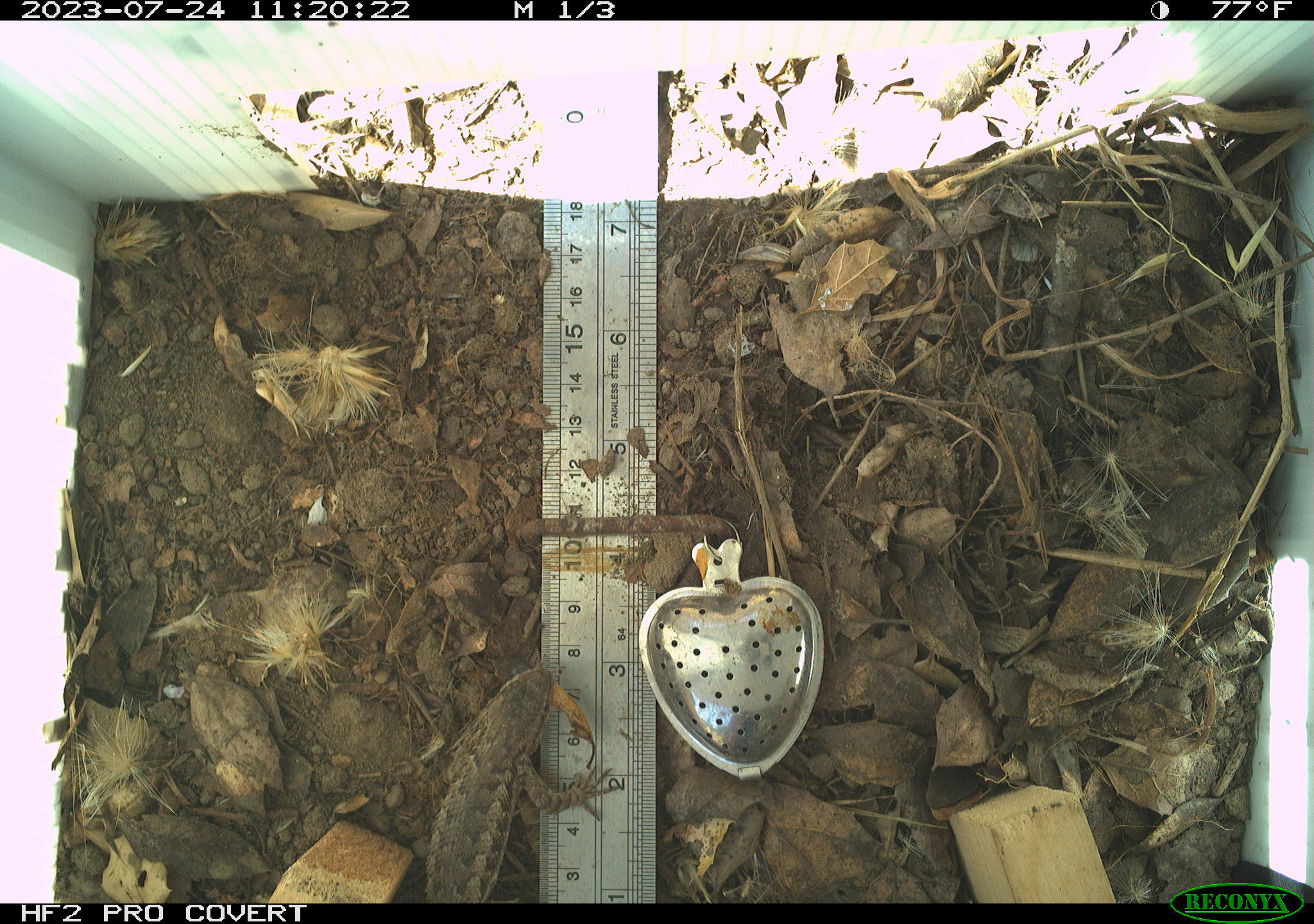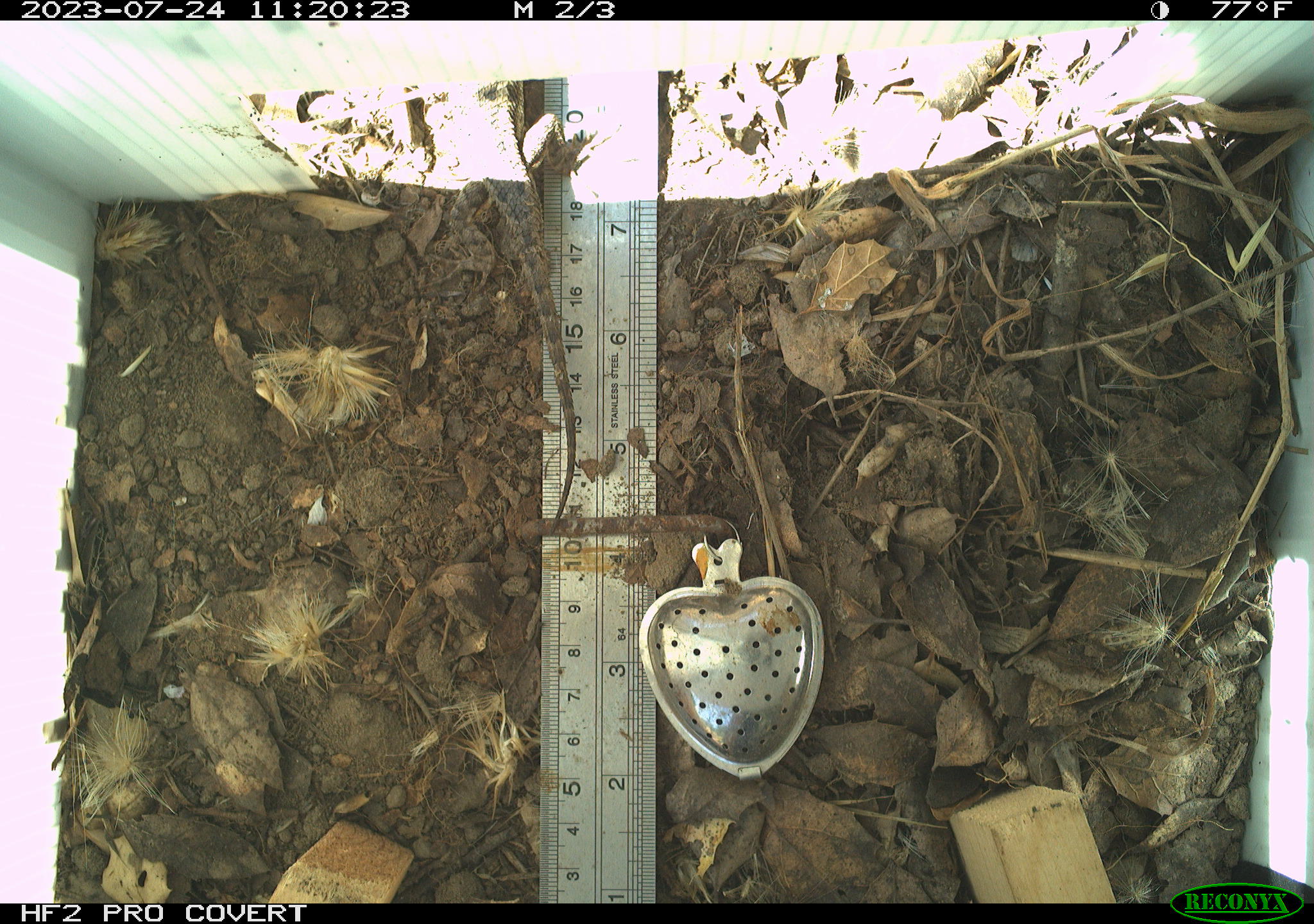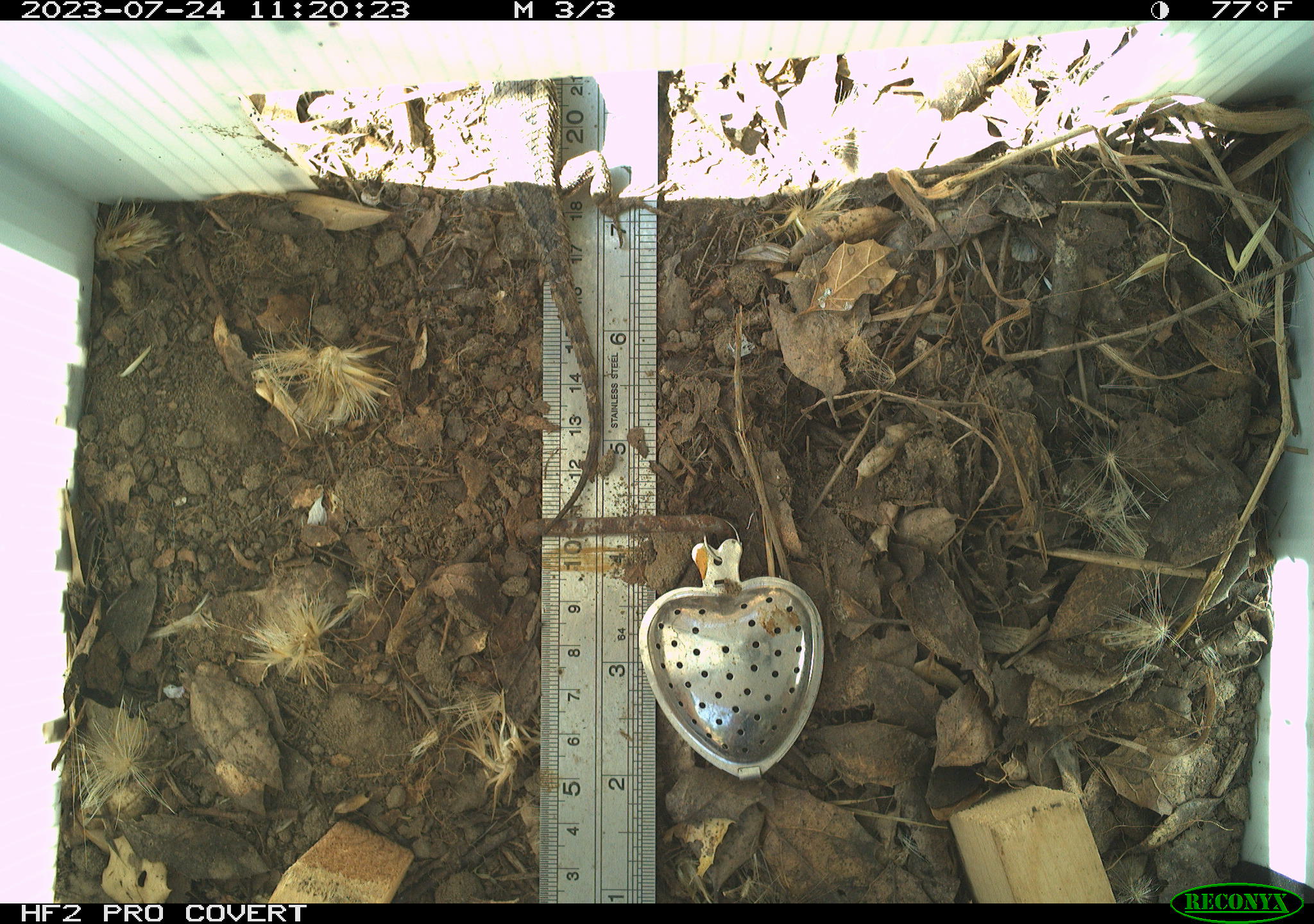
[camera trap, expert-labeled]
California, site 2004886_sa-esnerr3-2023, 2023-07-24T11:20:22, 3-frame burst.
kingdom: Animalia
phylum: Chordata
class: Reptilia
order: Squamata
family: Phrynosomatidae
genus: Sceloporus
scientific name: Sceloporus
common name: spiny lizards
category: sceloporus species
Sceloporus species (spiny lizards) (Sceloporus).